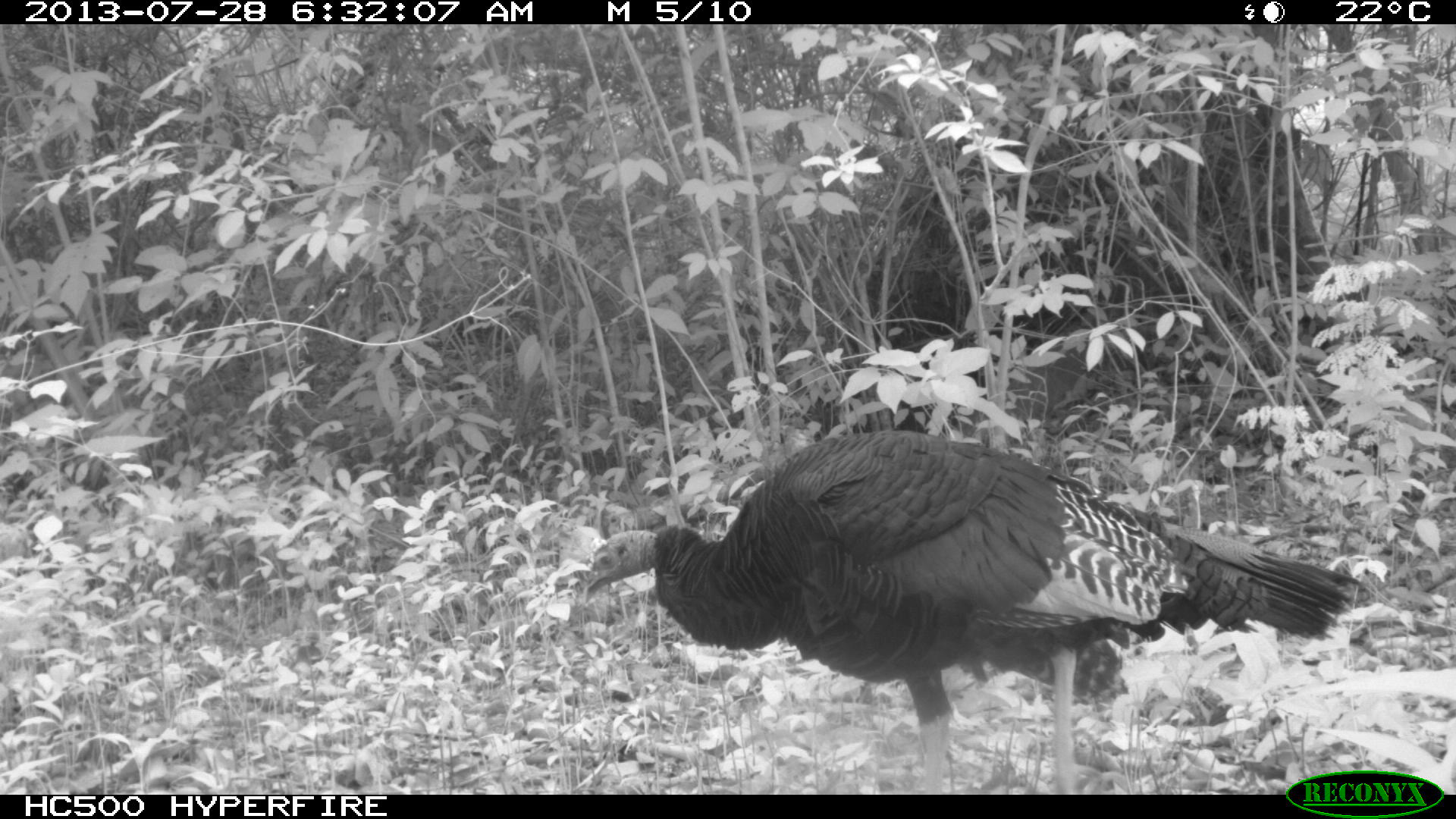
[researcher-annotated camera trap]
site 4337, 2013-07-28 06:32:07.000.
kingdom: Animalia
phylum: Chordata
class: Aves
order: Galliformes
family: Phasianidae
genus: Meleagris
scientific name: Meleagris ocellata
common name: ocellated turkey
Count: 1.